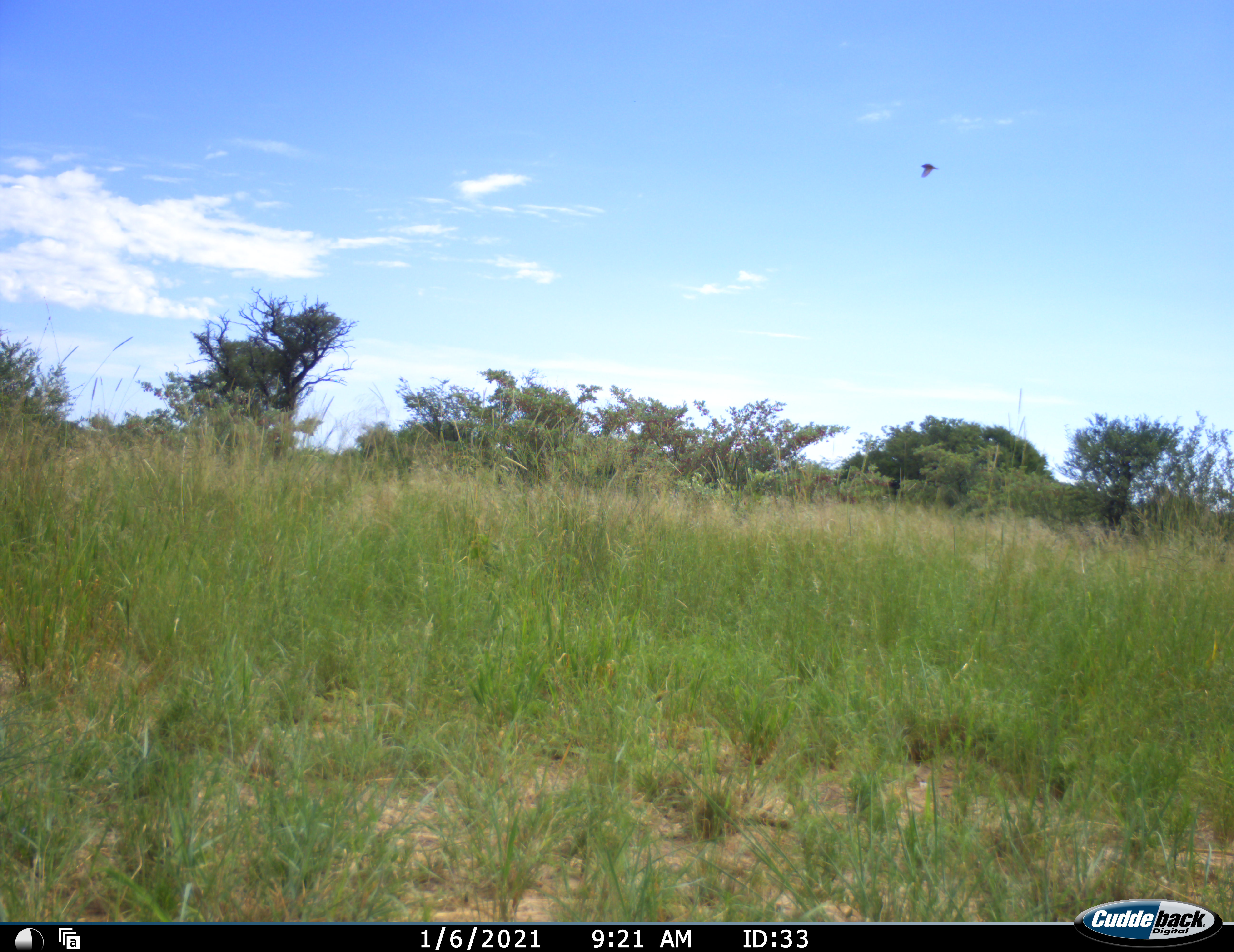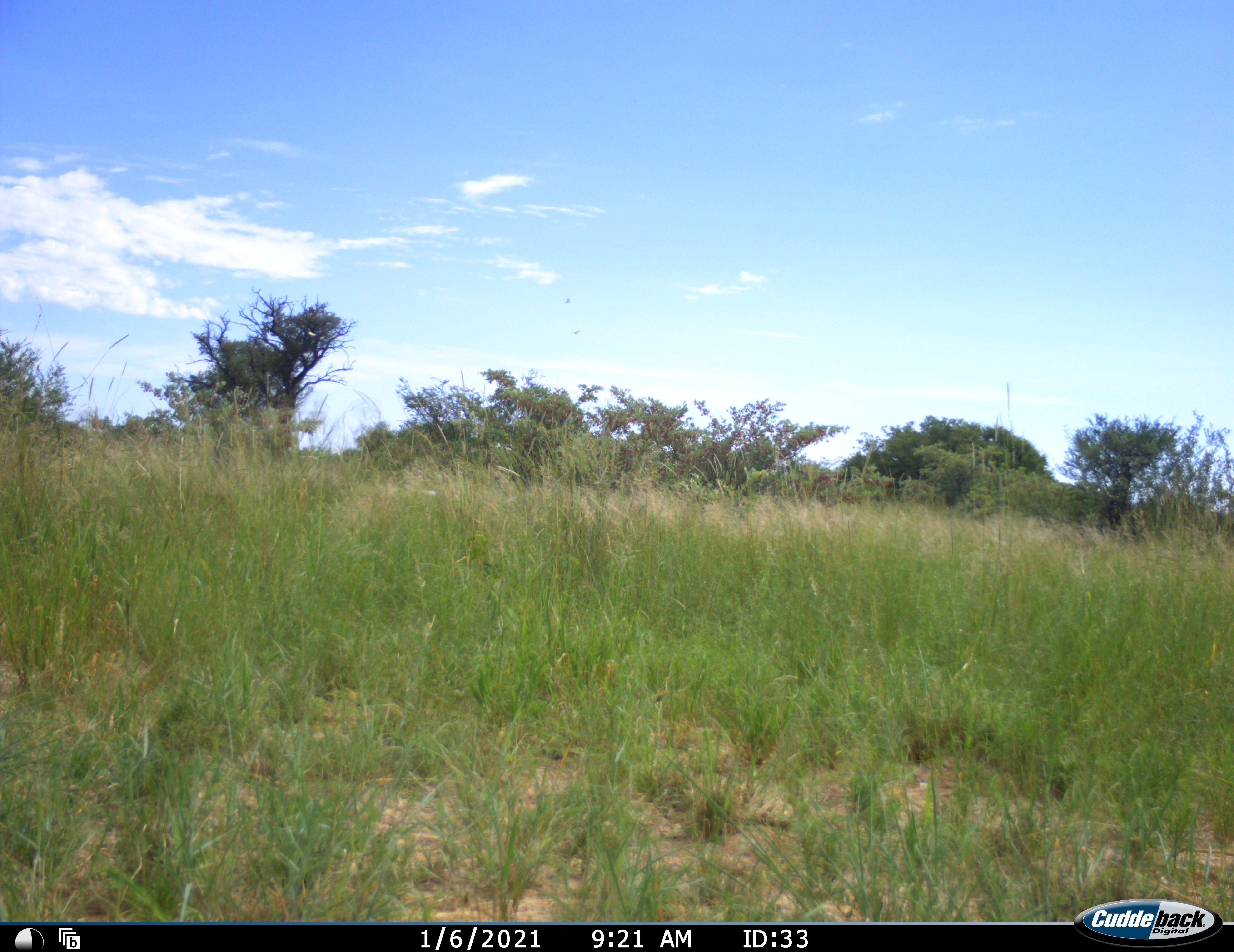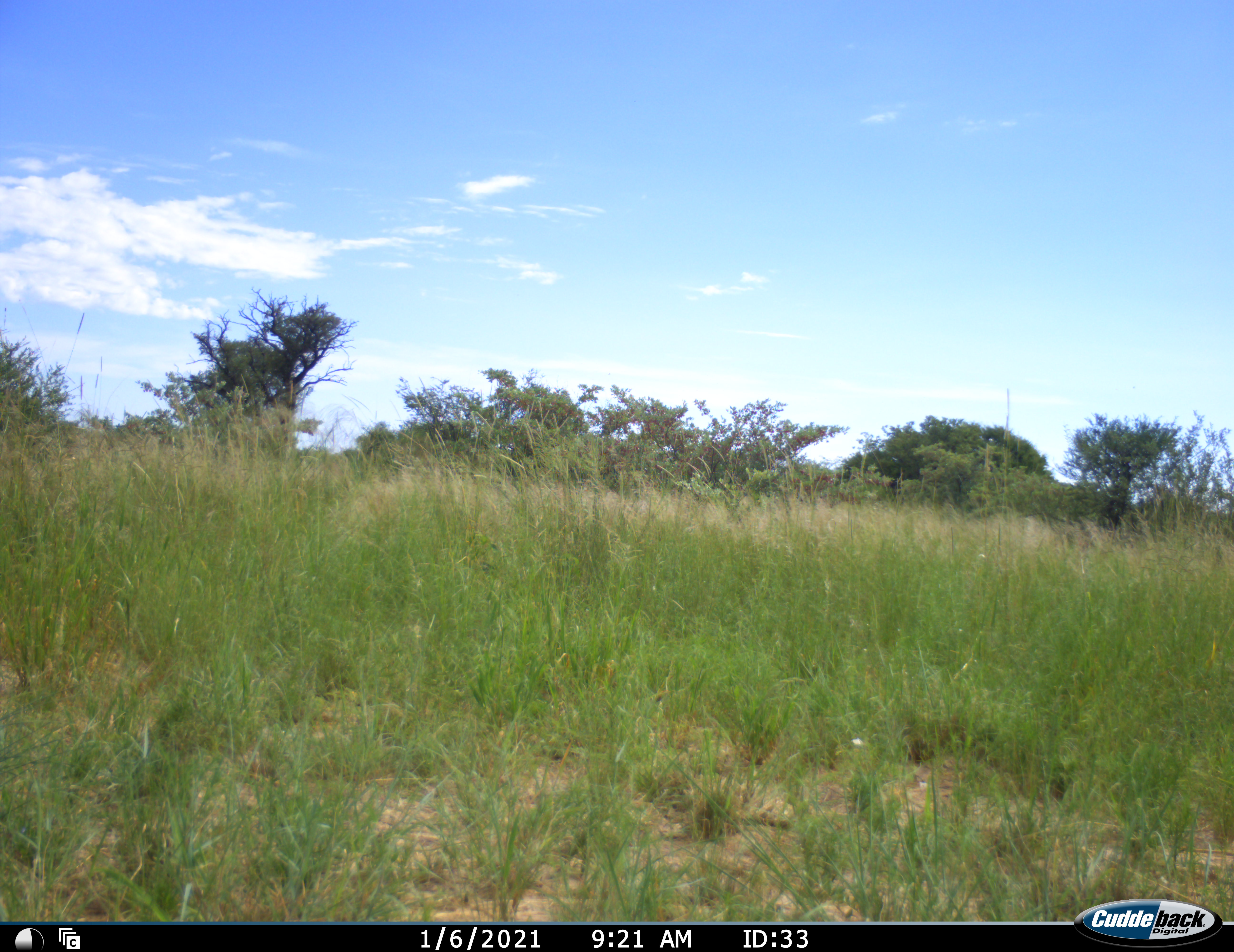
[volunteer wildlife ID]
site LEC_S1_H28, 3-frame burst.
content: unidentified animal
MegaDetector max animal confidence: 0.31